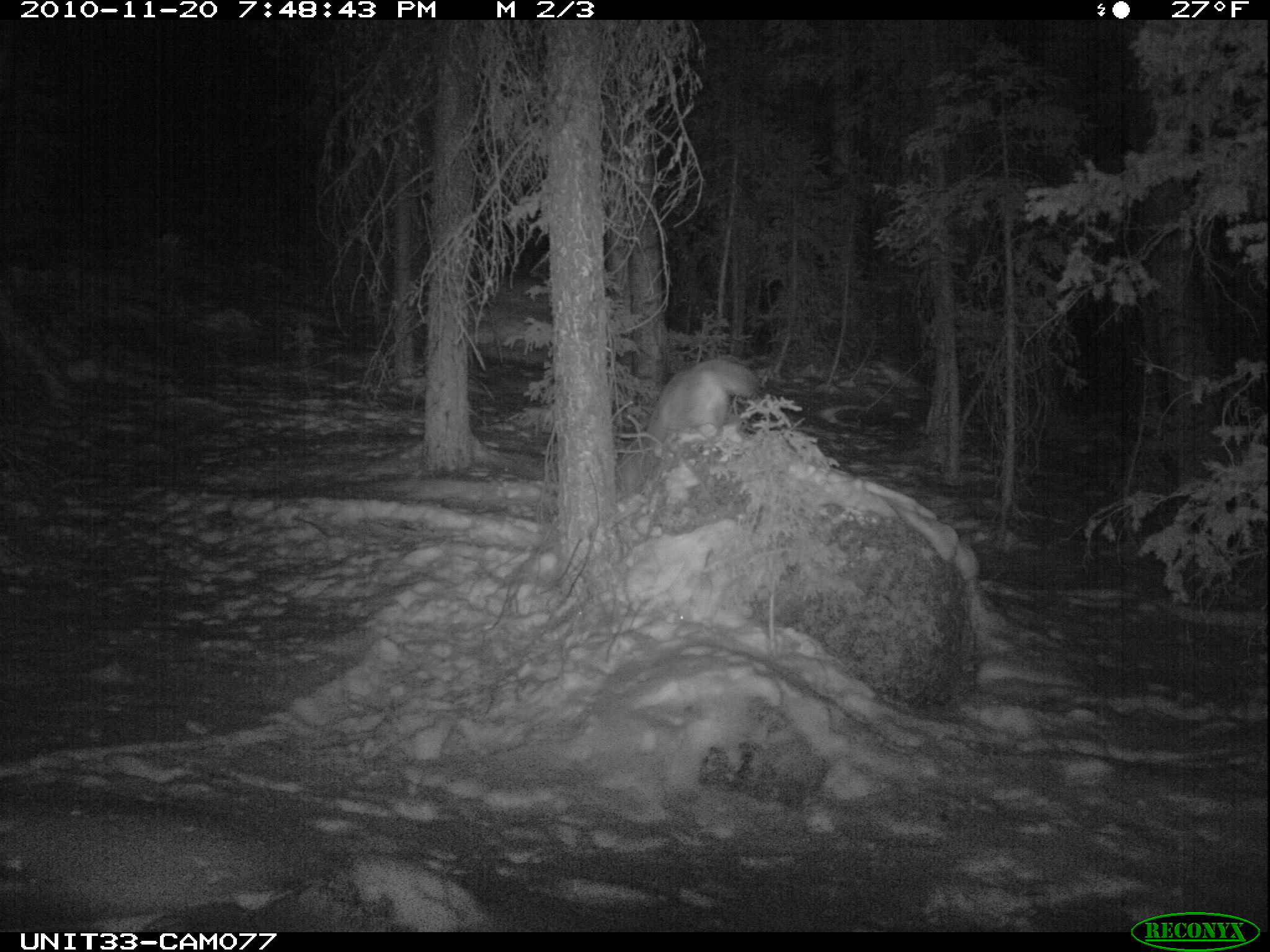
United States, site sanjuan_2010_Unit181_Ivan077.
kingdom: Animalia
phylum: Chordata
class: Mammalia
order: Carnivora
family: Canidae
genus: Canis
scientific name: Canis latrans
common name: coyote